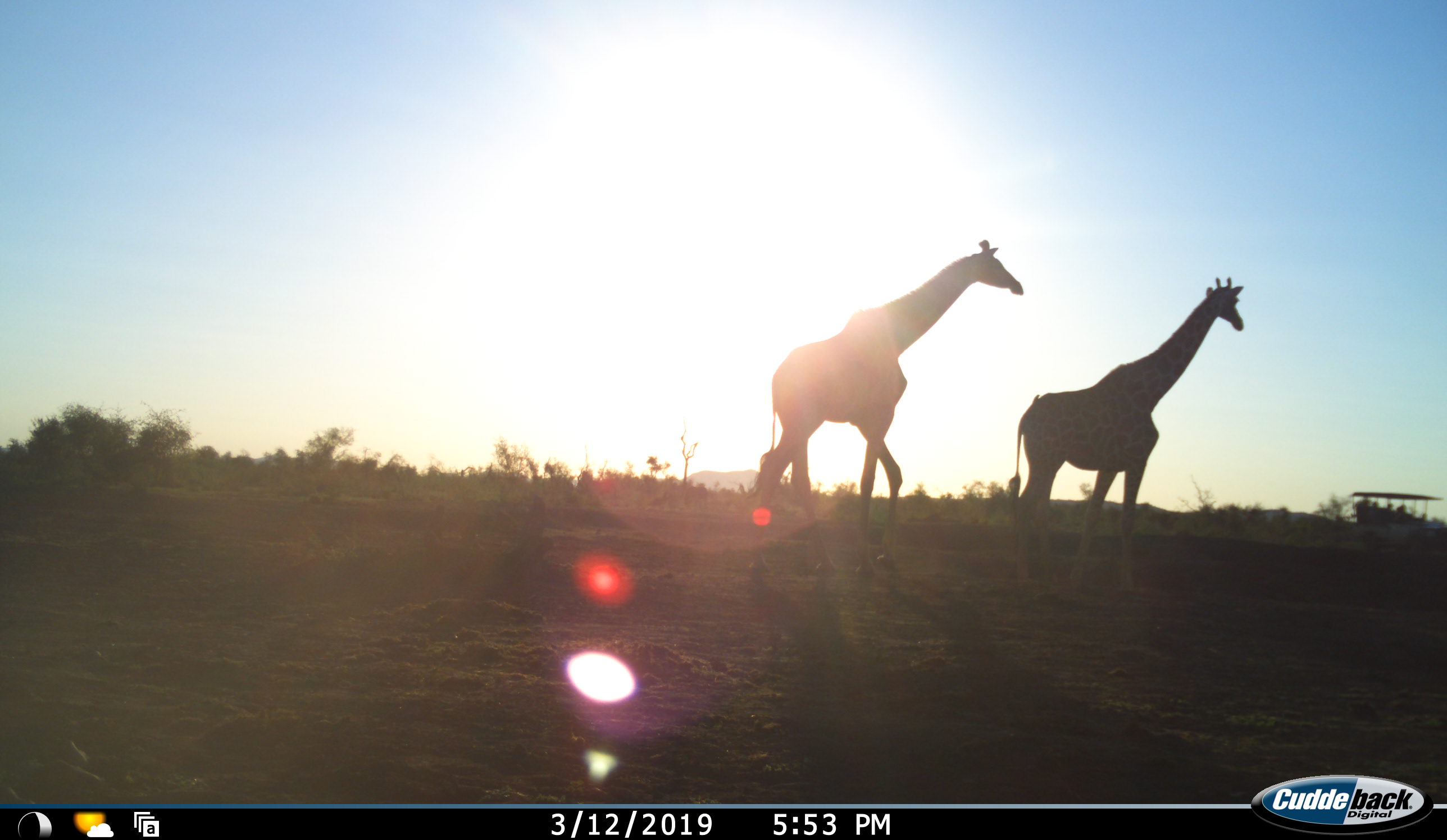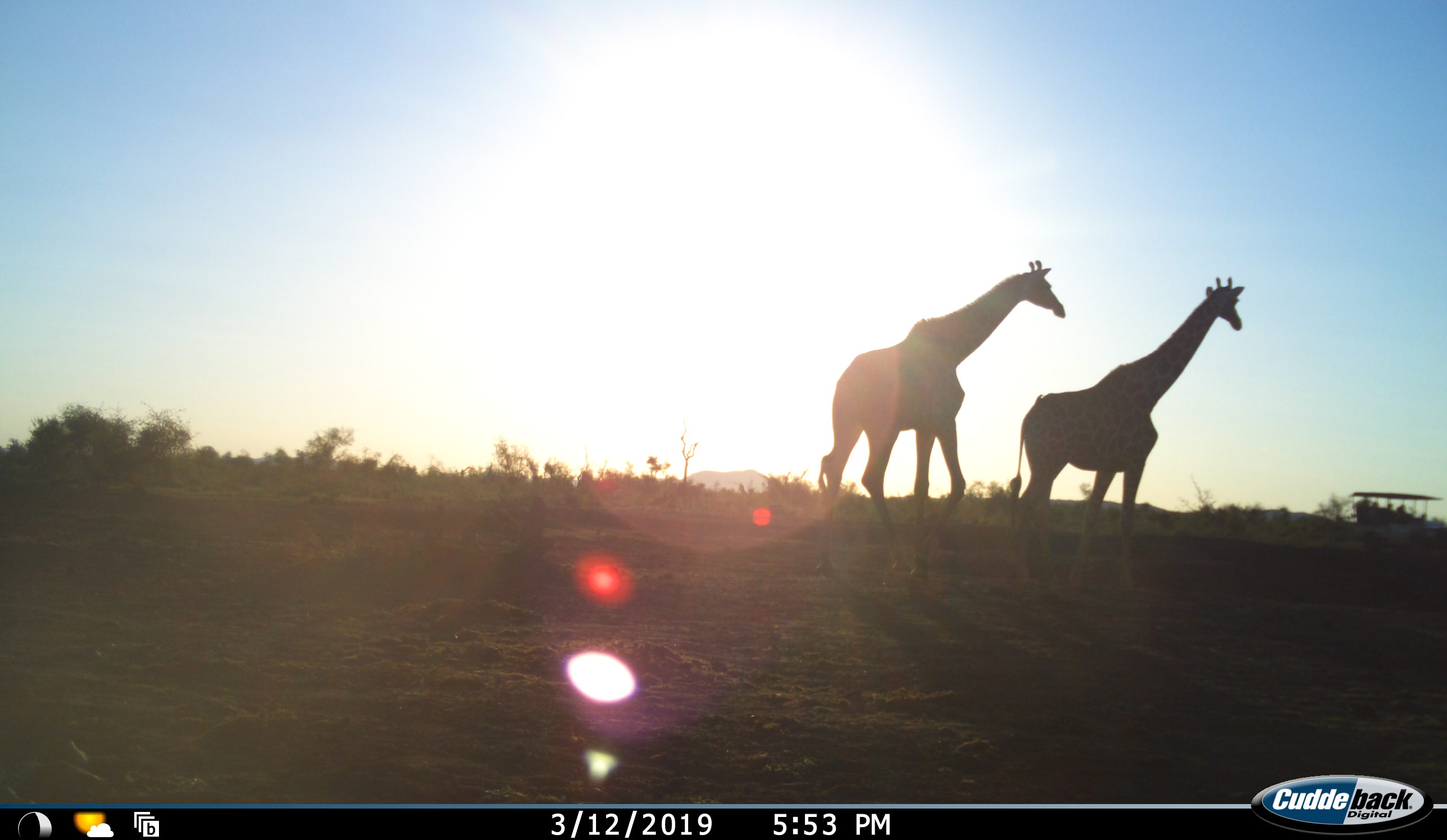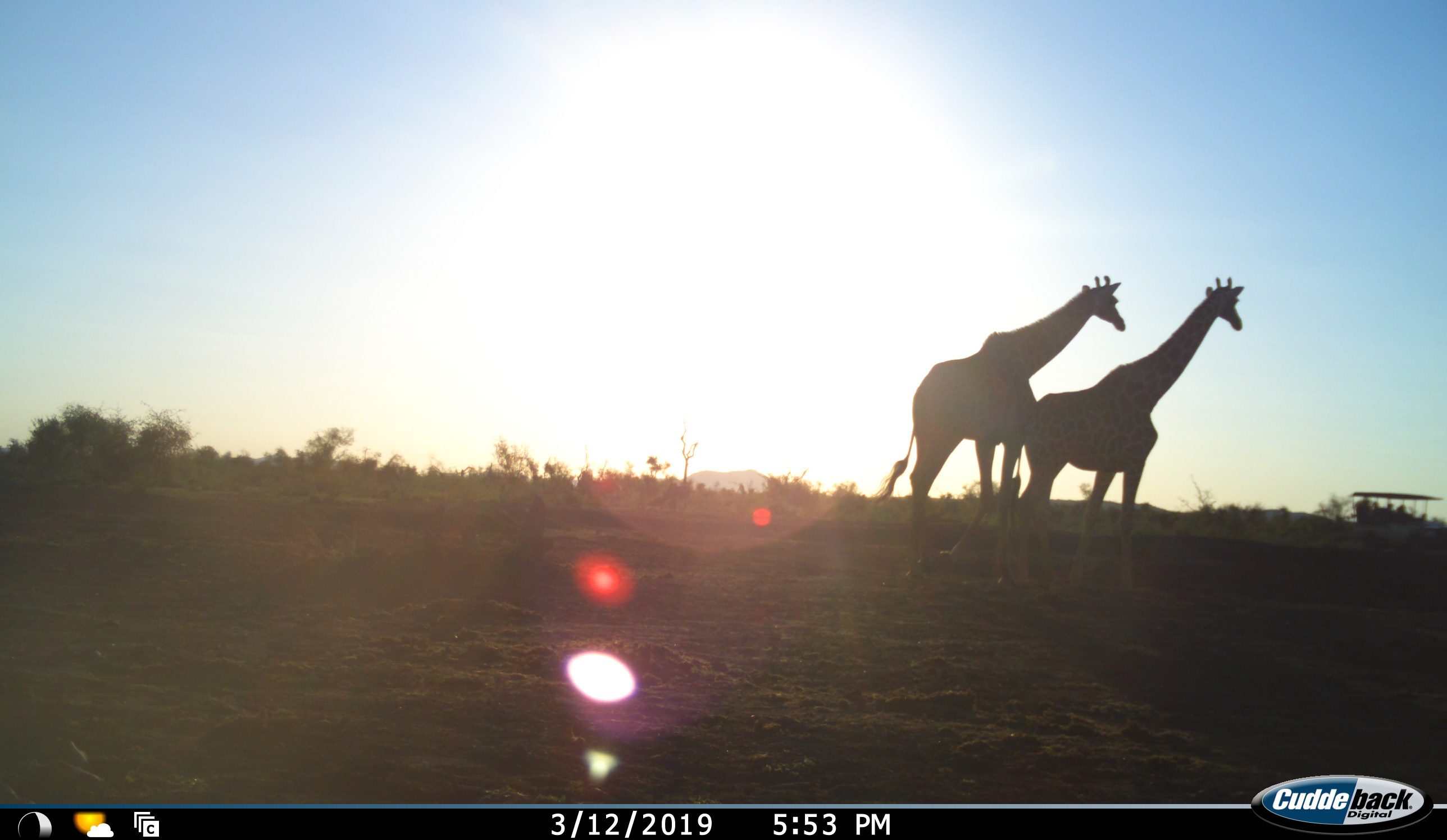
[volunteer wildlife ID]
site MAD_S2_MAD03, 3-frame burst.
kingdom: Animalia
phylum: Chordata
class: Mammalia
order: Artiodactyla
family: Giraffidae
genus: Giraffa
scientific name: Giraffa camelopardalis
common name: giraffe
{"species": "giraffe (Giraffa camelopardalis)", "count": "2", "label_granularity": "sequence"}